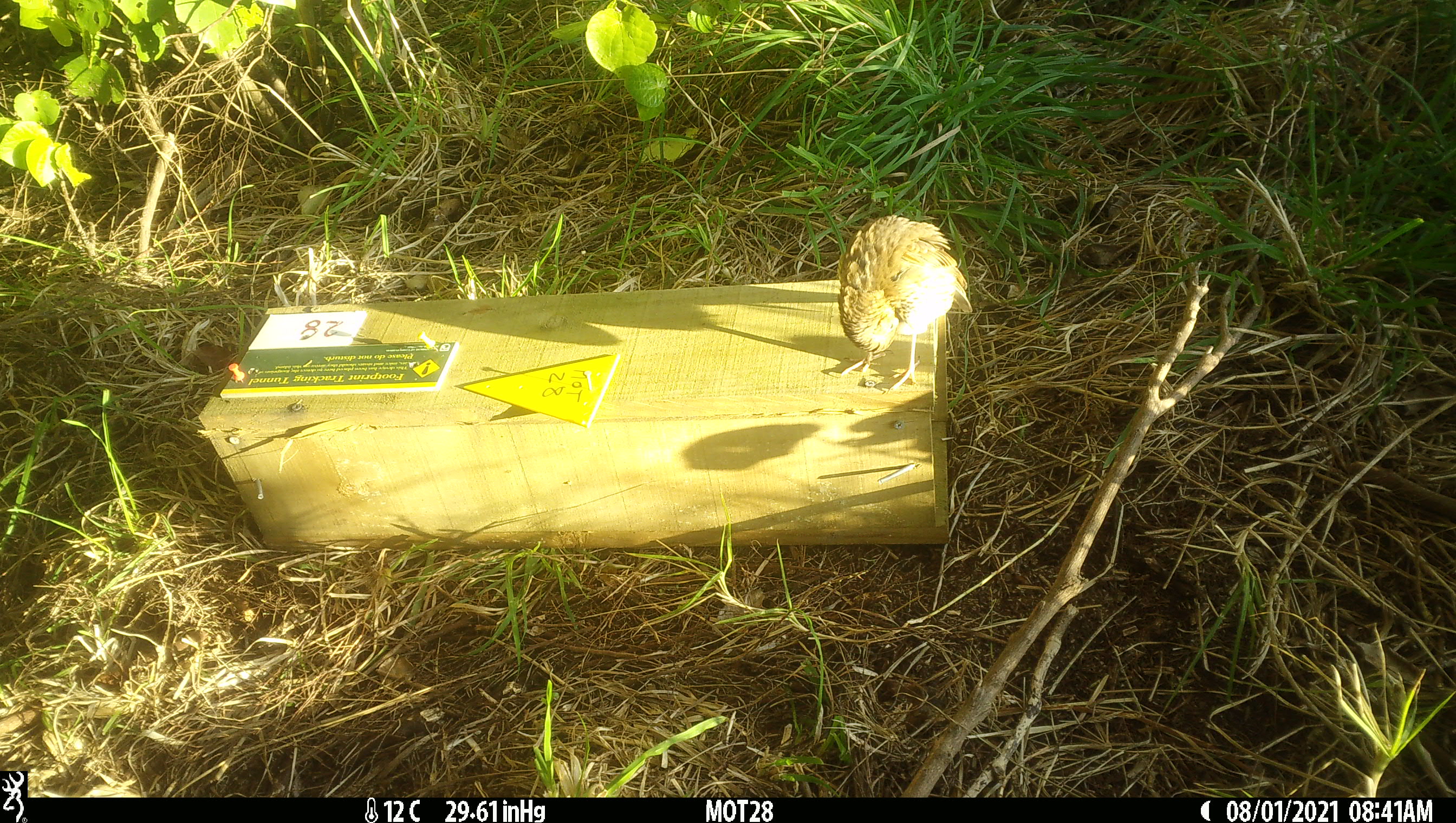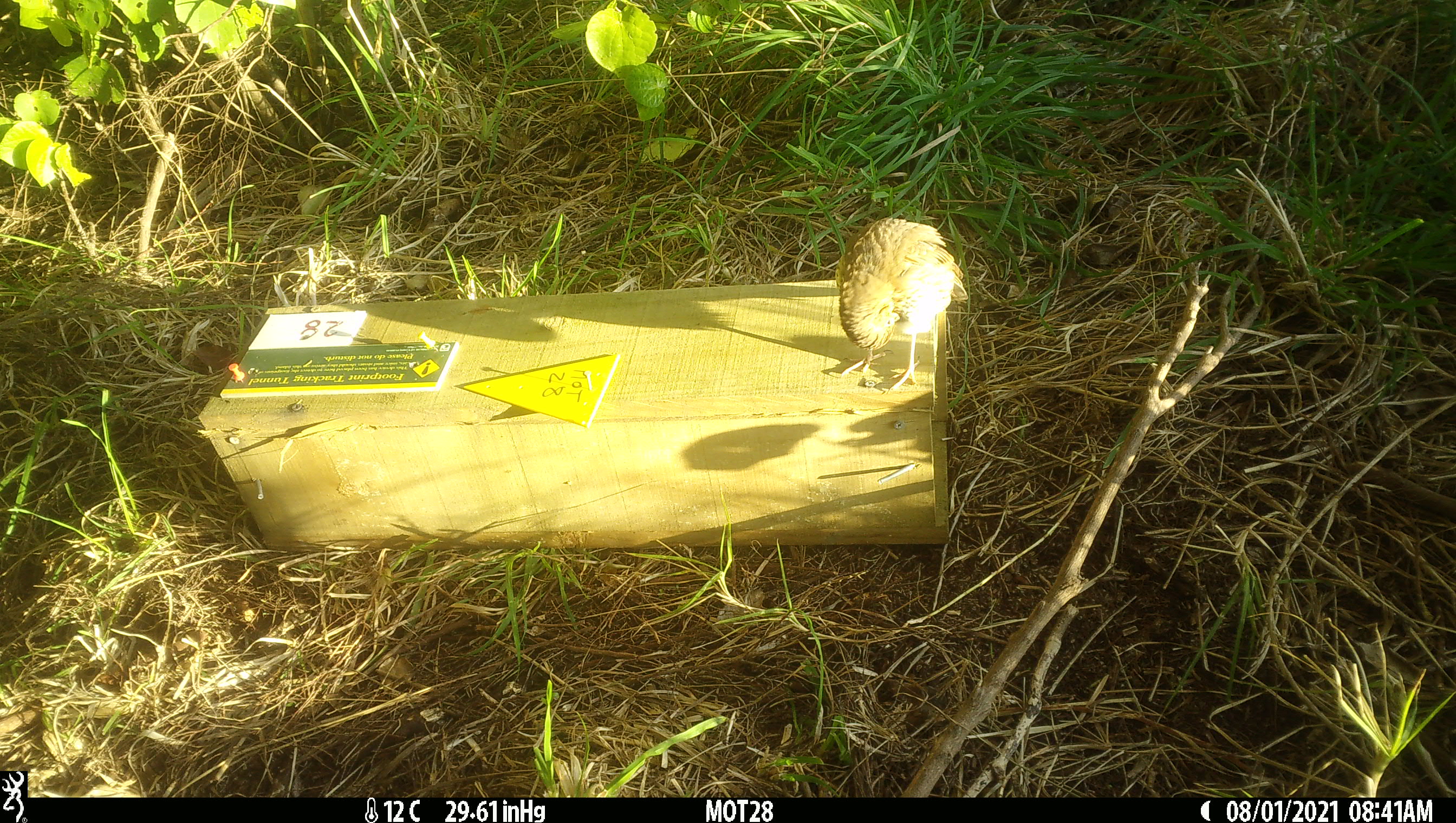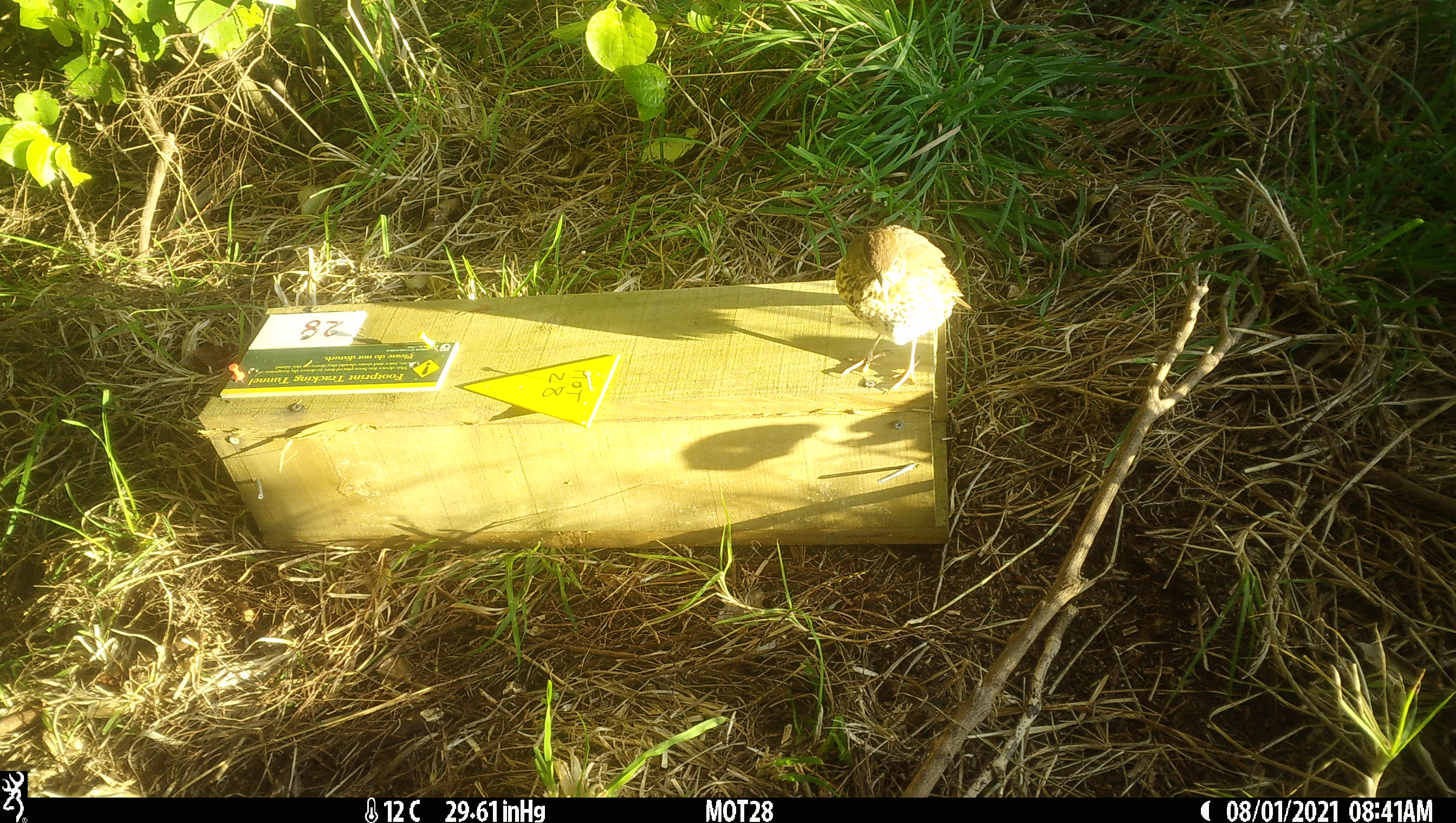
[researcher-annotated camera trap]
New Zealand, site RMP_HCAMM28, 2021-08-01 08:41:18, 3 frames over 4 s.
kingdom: Animalia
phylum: Chordata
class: Aves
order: Passeriformes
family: Turdidae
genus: Turdus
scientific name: Turdus philomelos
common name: song thrush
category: thrush